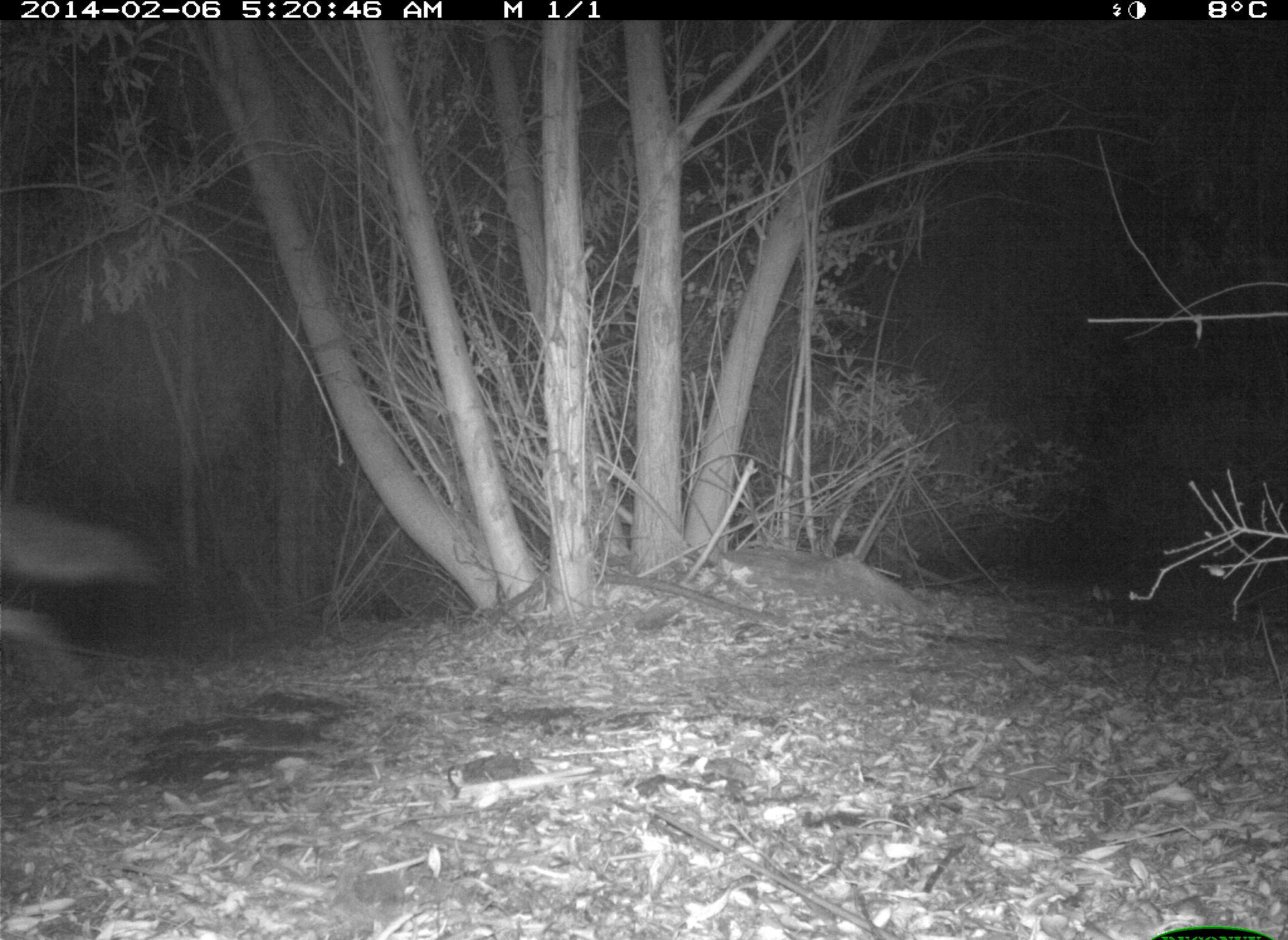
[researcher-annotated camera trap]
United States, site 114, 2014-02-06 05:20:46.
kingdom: Animalia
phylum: Chordata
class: Mammalia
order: Carnivora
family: Canidae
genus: Canis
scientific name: Canis latrans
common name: coyote